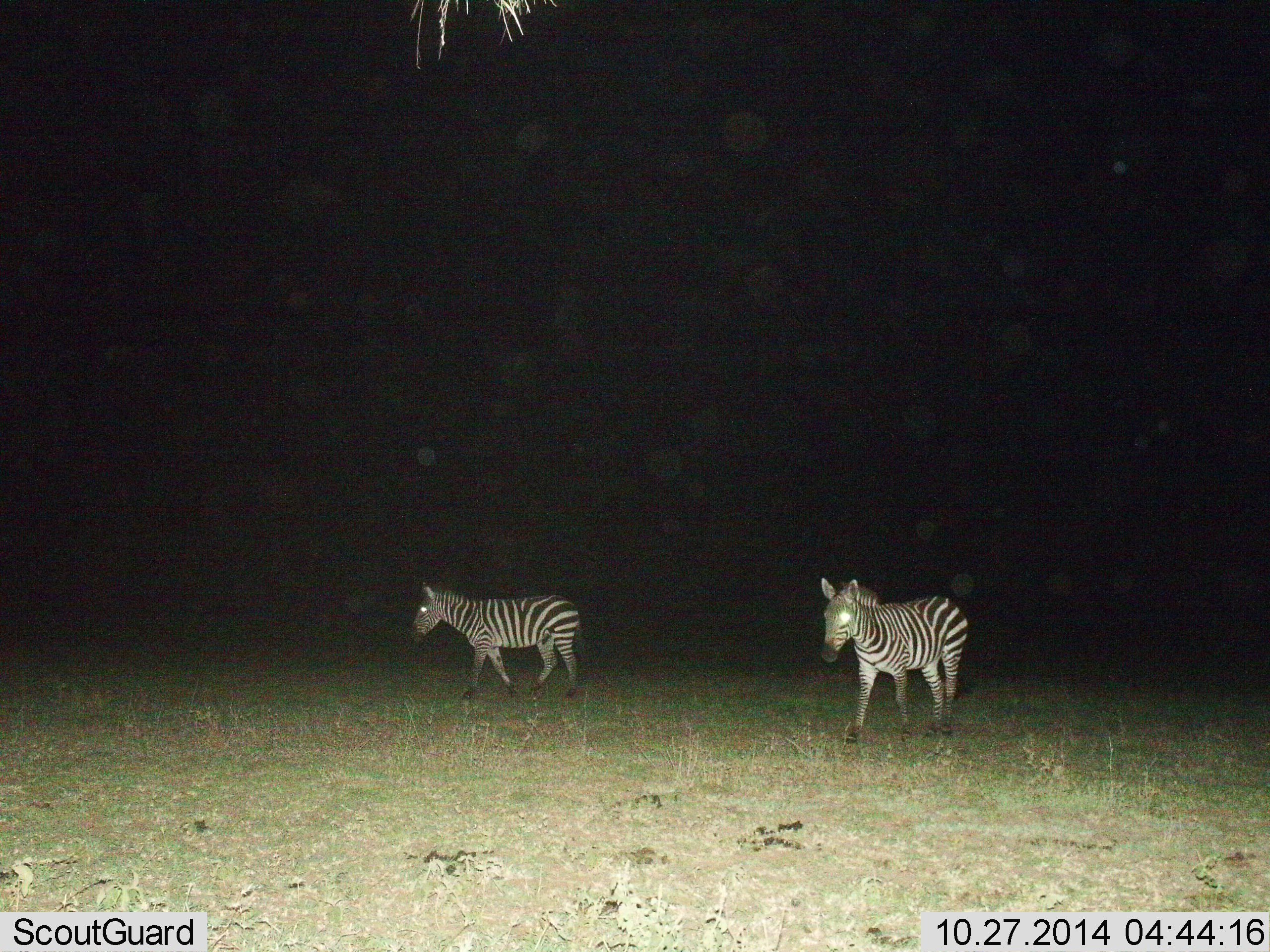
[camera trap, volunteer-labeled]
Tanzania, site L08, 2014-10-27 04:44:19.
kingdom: Animalia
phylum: Chordata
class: Mammalia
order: Perissodactyla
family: Equidae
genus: Equus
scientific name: Equus quagga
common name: plains zebra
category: zebra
Zebra (plains zebra) (Equus quagga), count 2. Behavior (volunteer vote fractions): standing 10%, resting 0%, moving 90%, interacting 0%. Young present (vote fraction): 0%. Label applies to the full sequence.